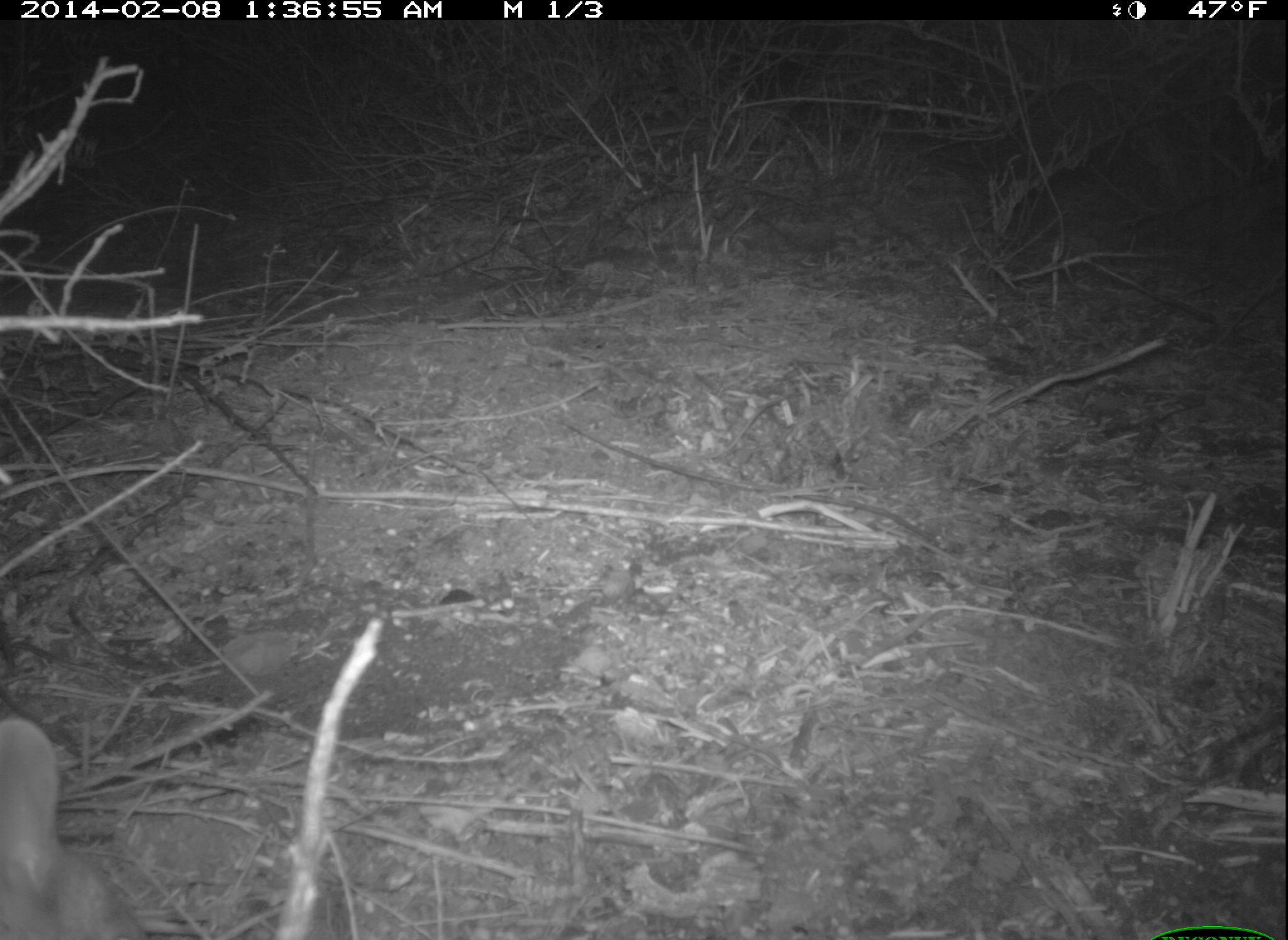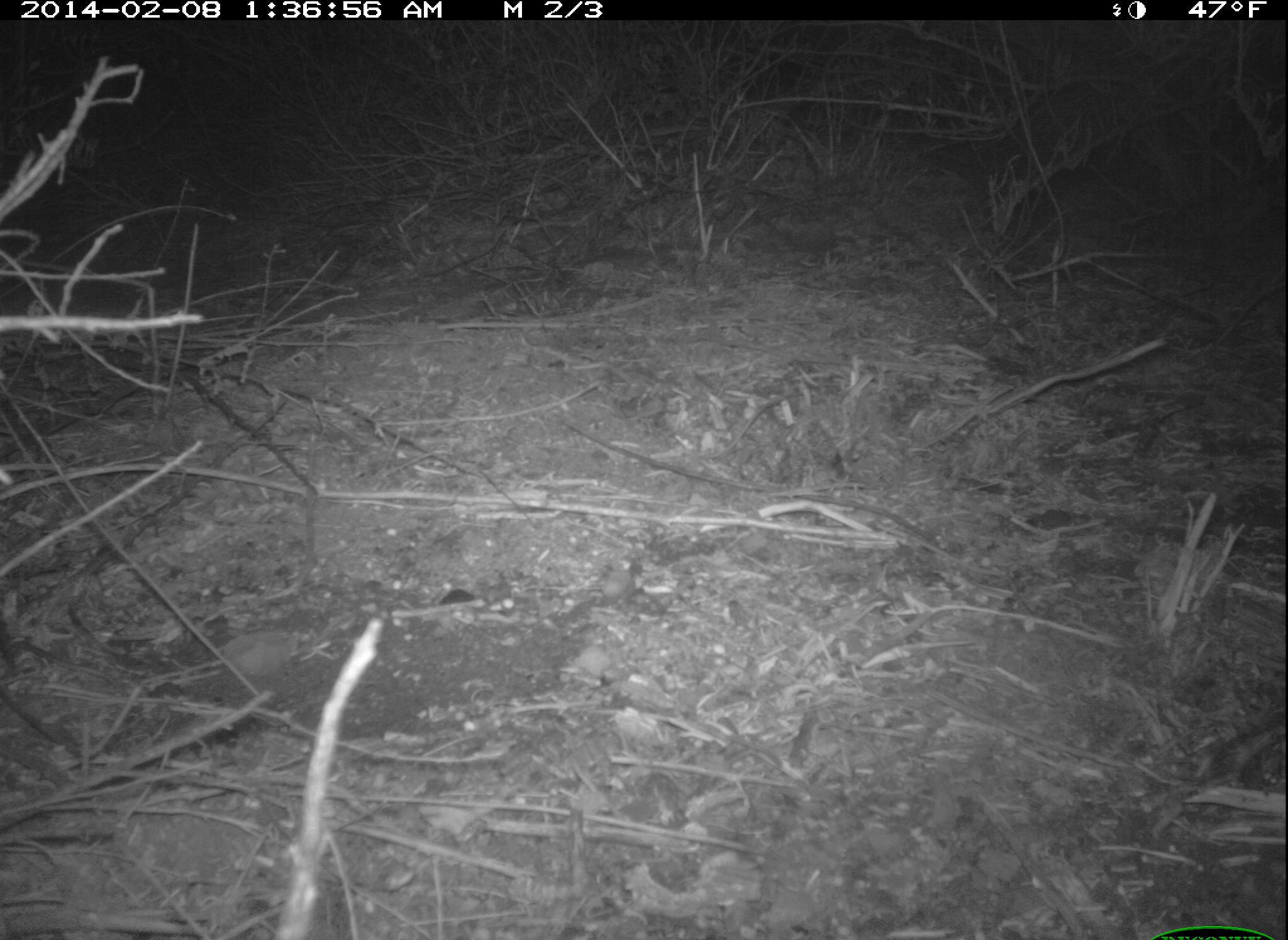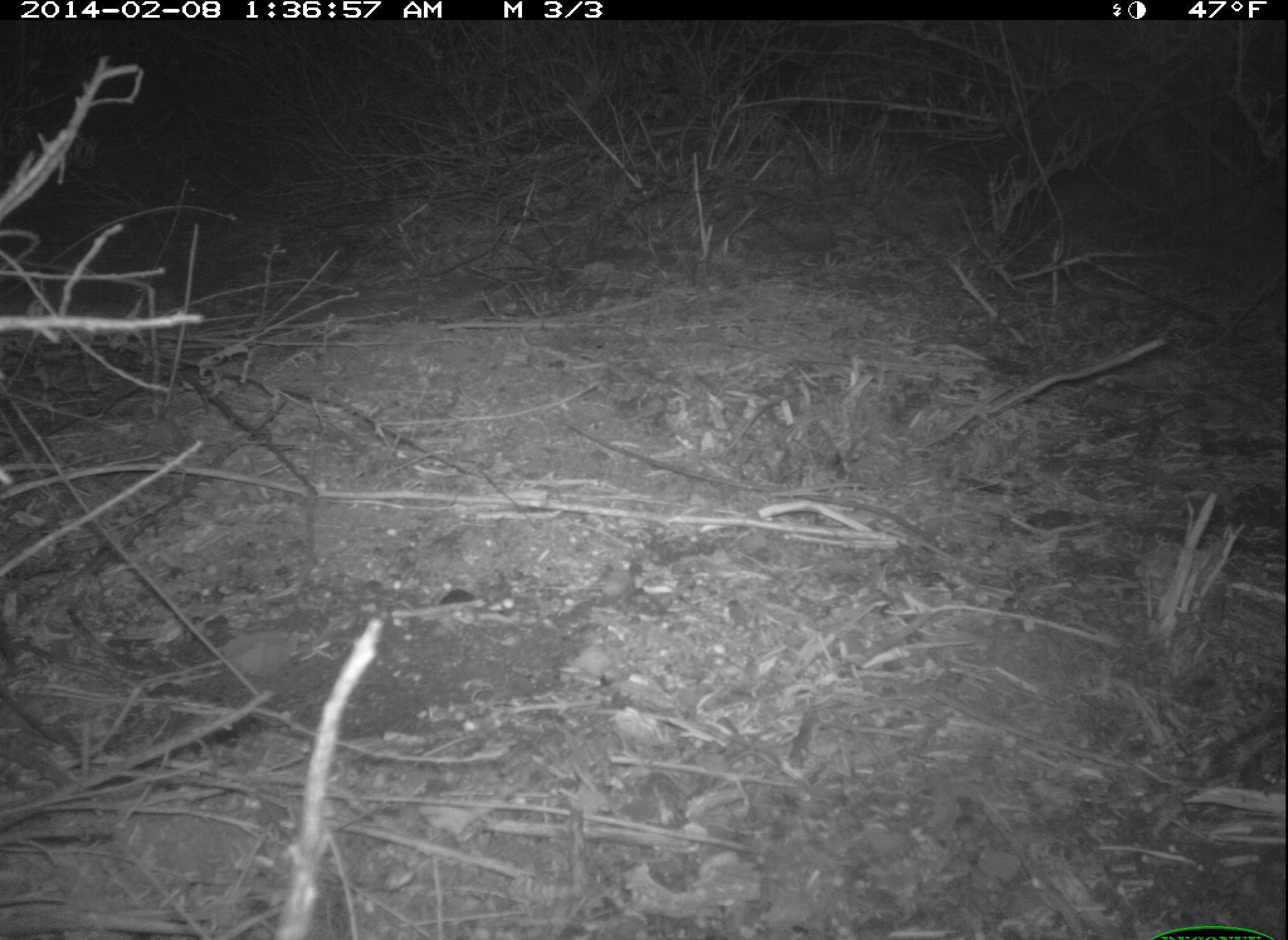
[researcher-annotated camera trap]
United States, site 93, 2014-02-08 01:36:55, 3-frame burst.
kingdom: Animalia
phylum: Chordata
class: Mammalia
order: Lagomorpha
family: Leporidae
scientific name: Leporidae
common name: rabbits and hares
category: rabbit